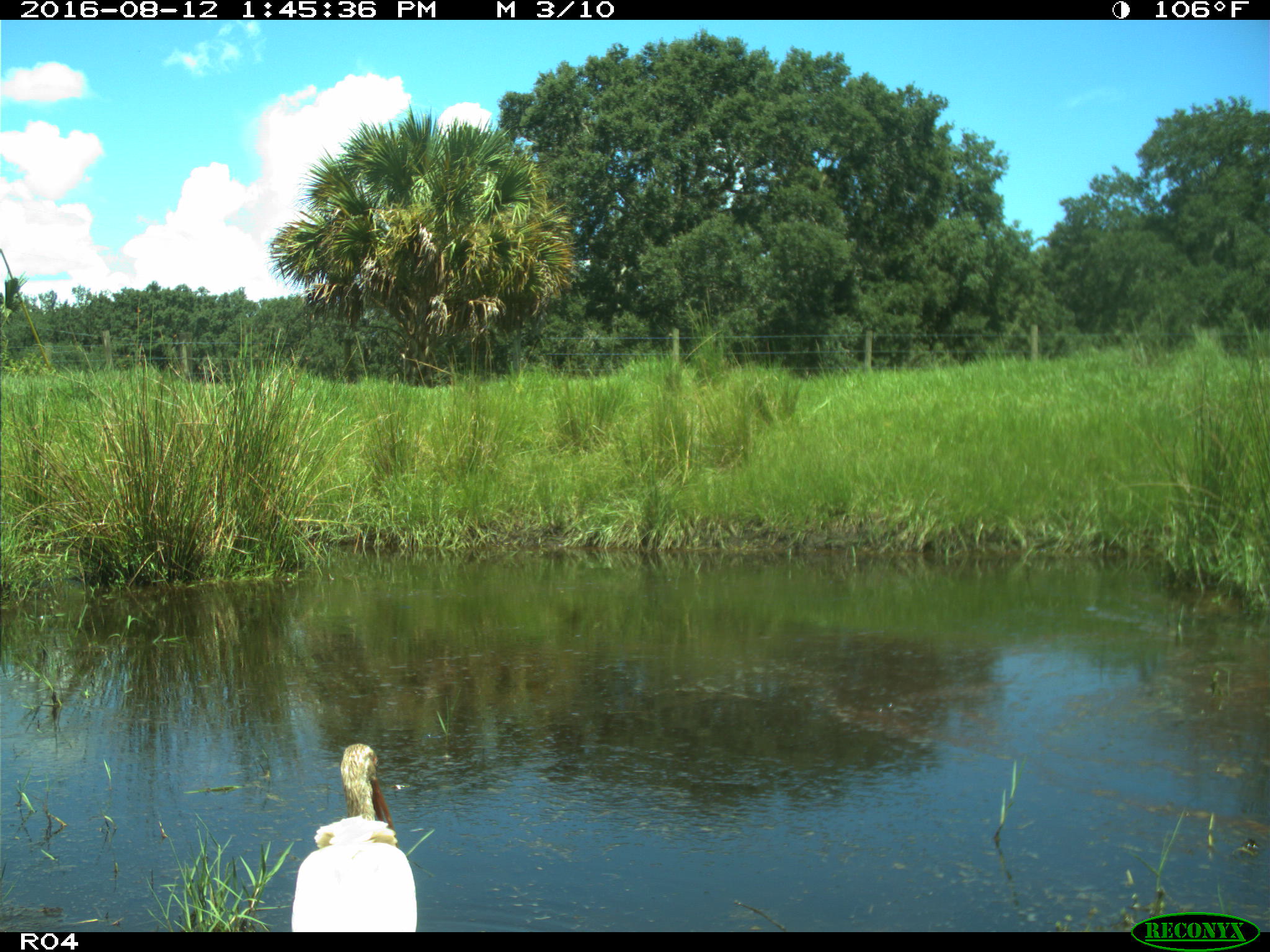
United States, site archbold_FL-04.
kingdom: Animalia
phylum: Chordata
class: Aves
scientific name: Aves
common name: birds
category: unidentified bird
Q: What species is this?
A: Unidentified bird (birds) (Aves).